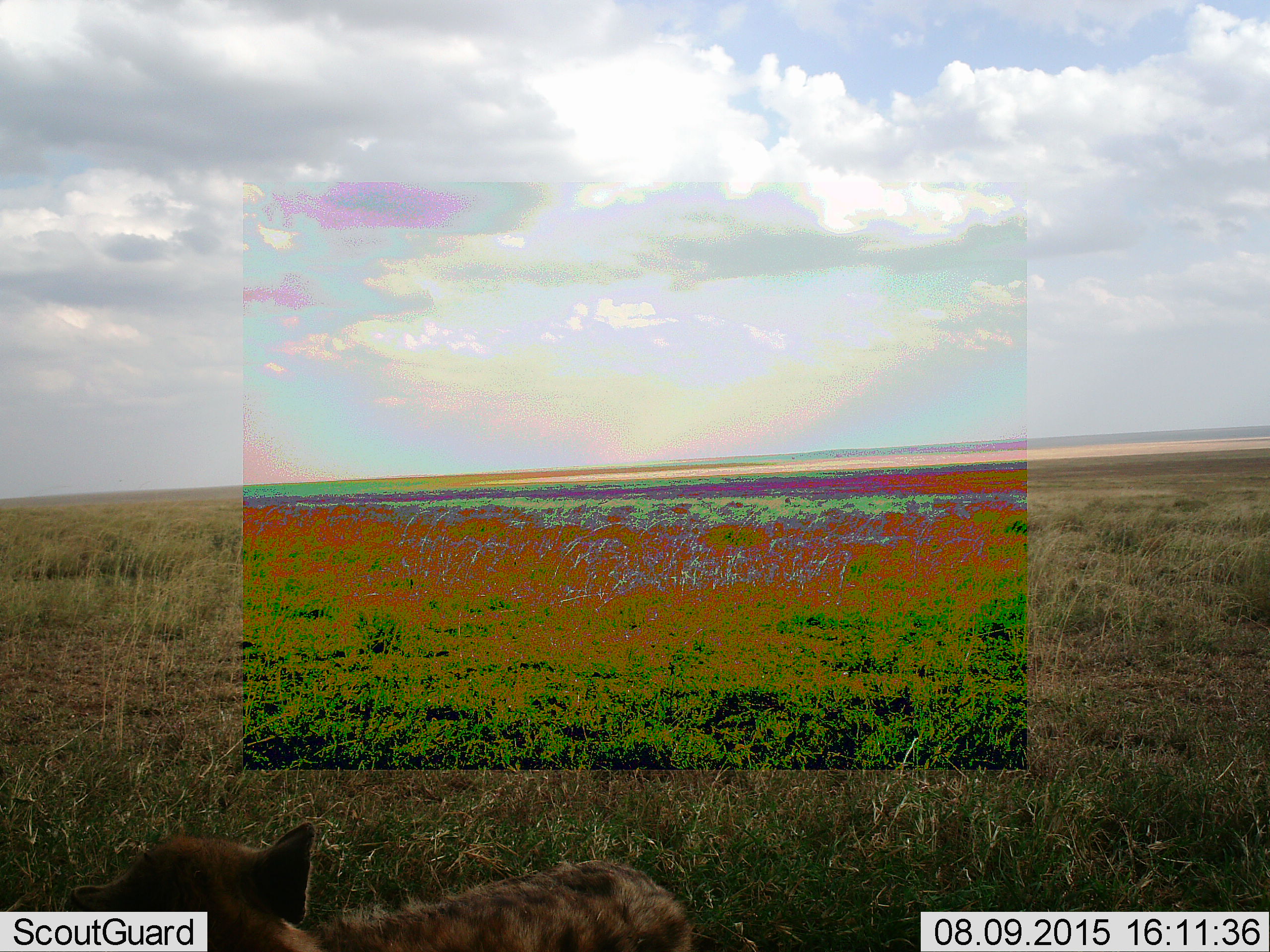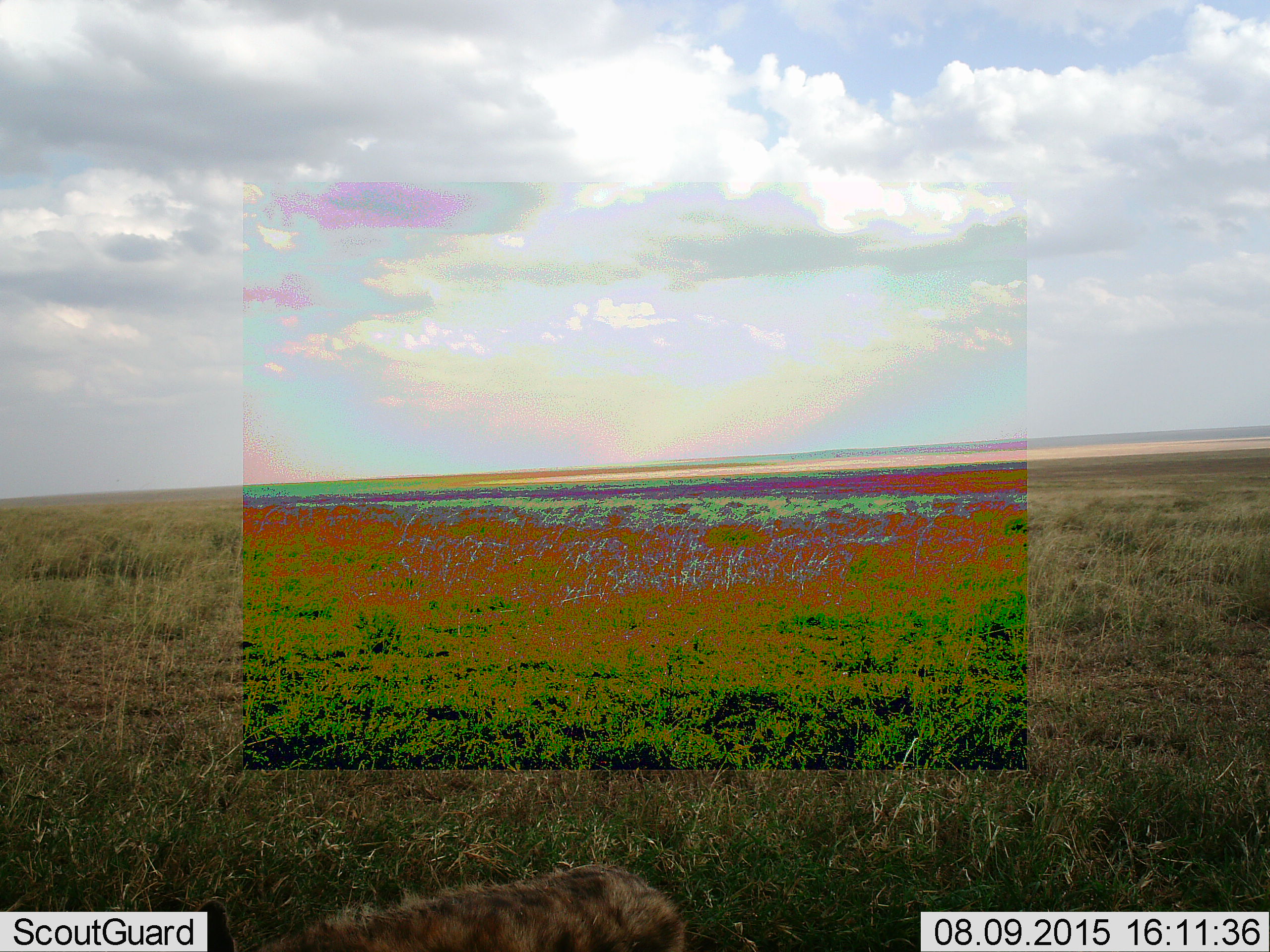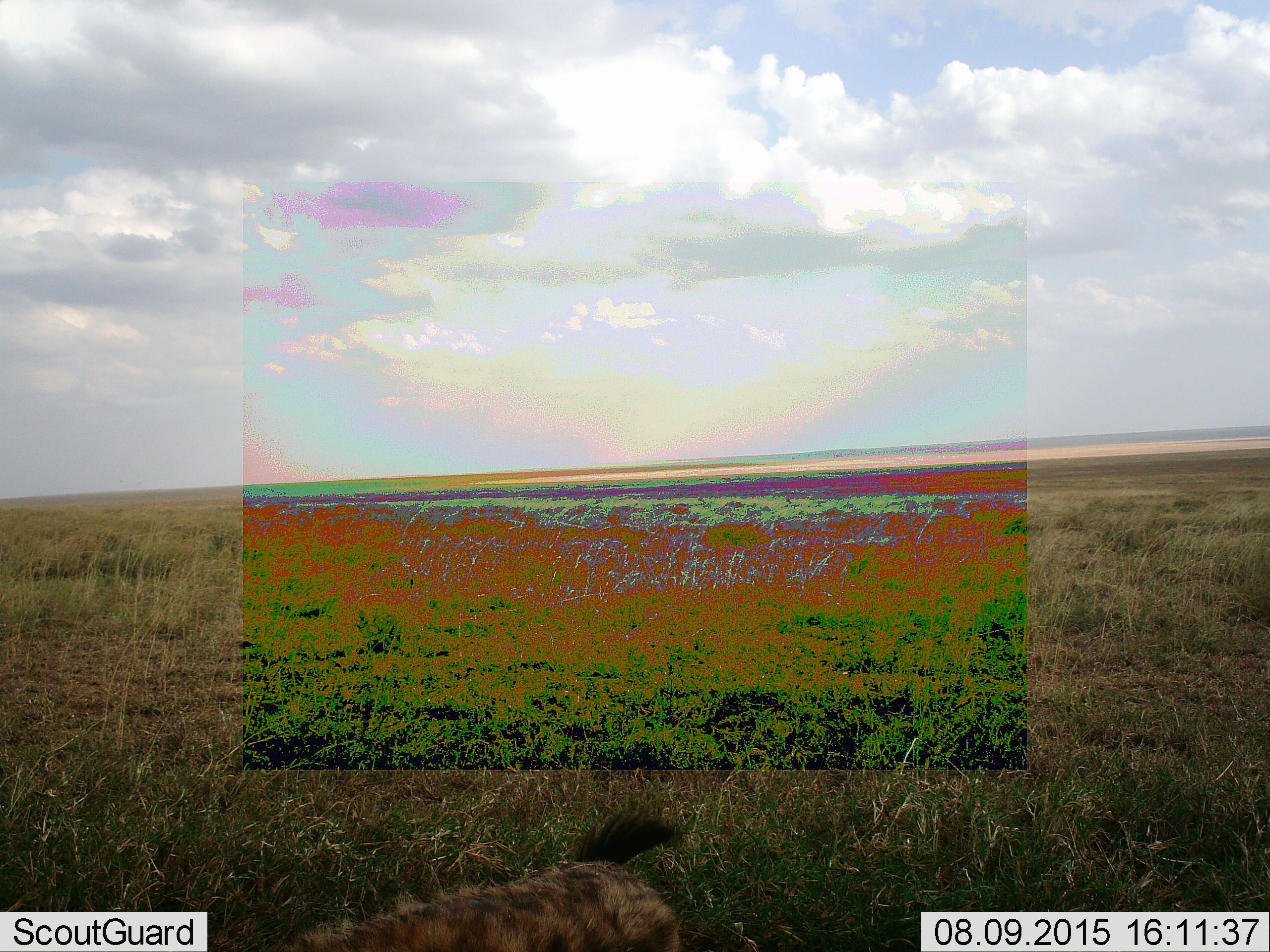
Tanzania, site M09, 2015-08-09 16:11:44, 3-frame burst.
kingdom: Animalia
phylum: Chordata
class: Mammalia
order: Carnivora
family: Hyaenidae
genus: Crocuta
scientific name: Crocuta crocuta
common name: spotted hyena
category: hyenaspotted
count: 1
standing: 80%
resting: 0%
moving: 20%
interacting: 0%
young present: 0%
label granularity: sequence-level